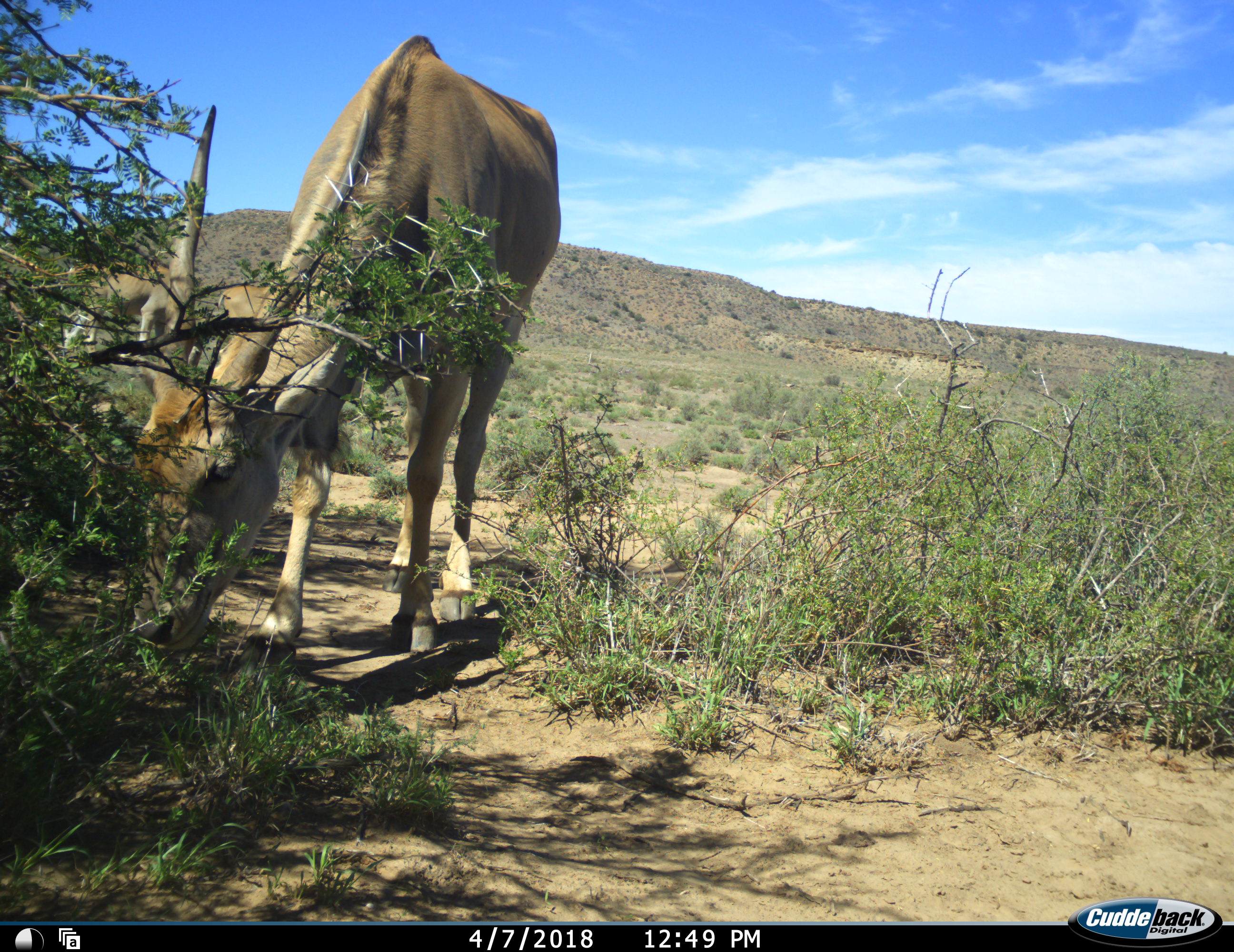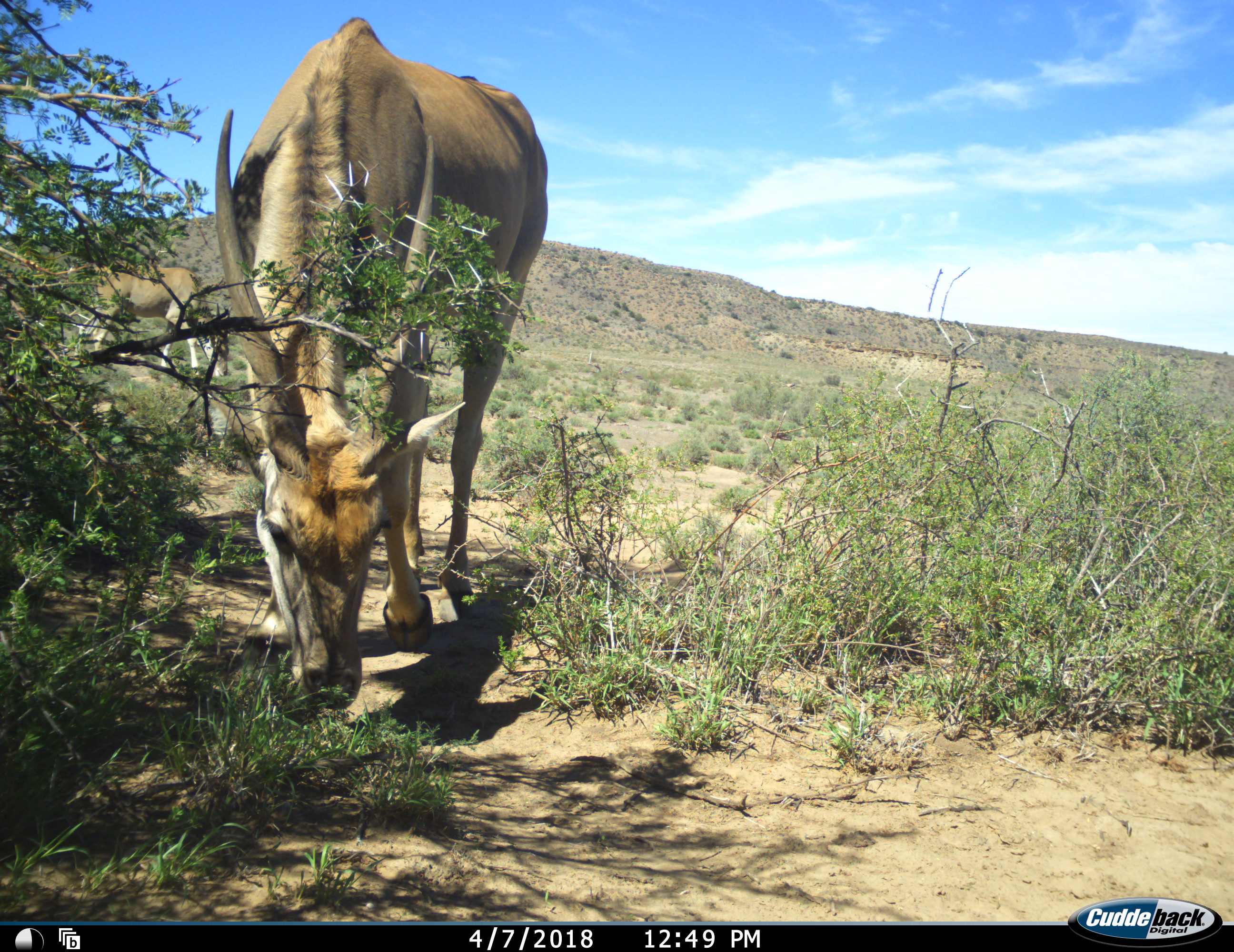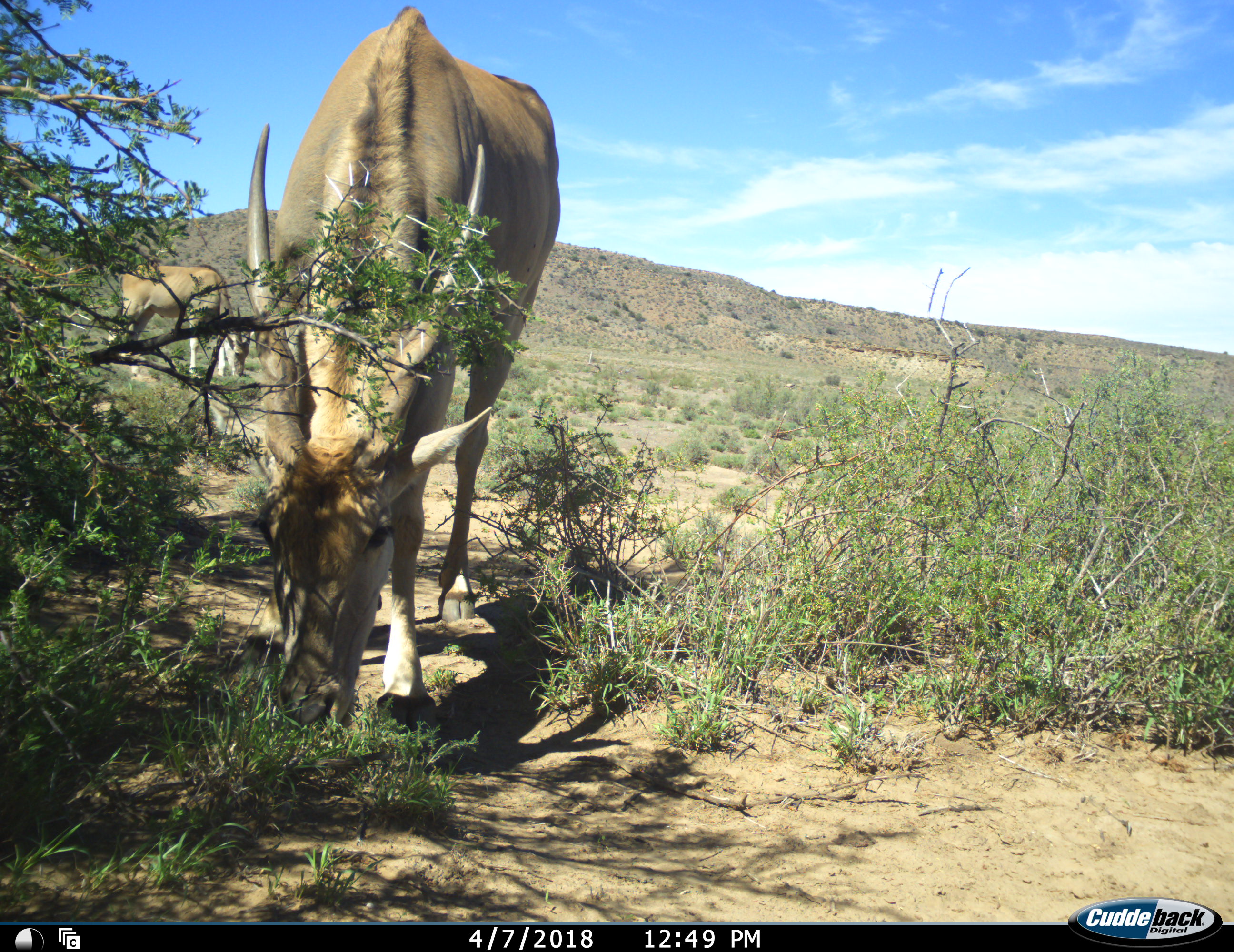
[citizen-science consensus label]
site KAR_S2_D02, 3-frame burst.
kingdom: Animalia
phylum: Chordata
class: Mammalia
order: Artiodactyla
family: Bovidae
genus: Tragelaphus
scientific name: Tragelaphus oryx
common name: eland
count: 2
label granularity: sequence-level